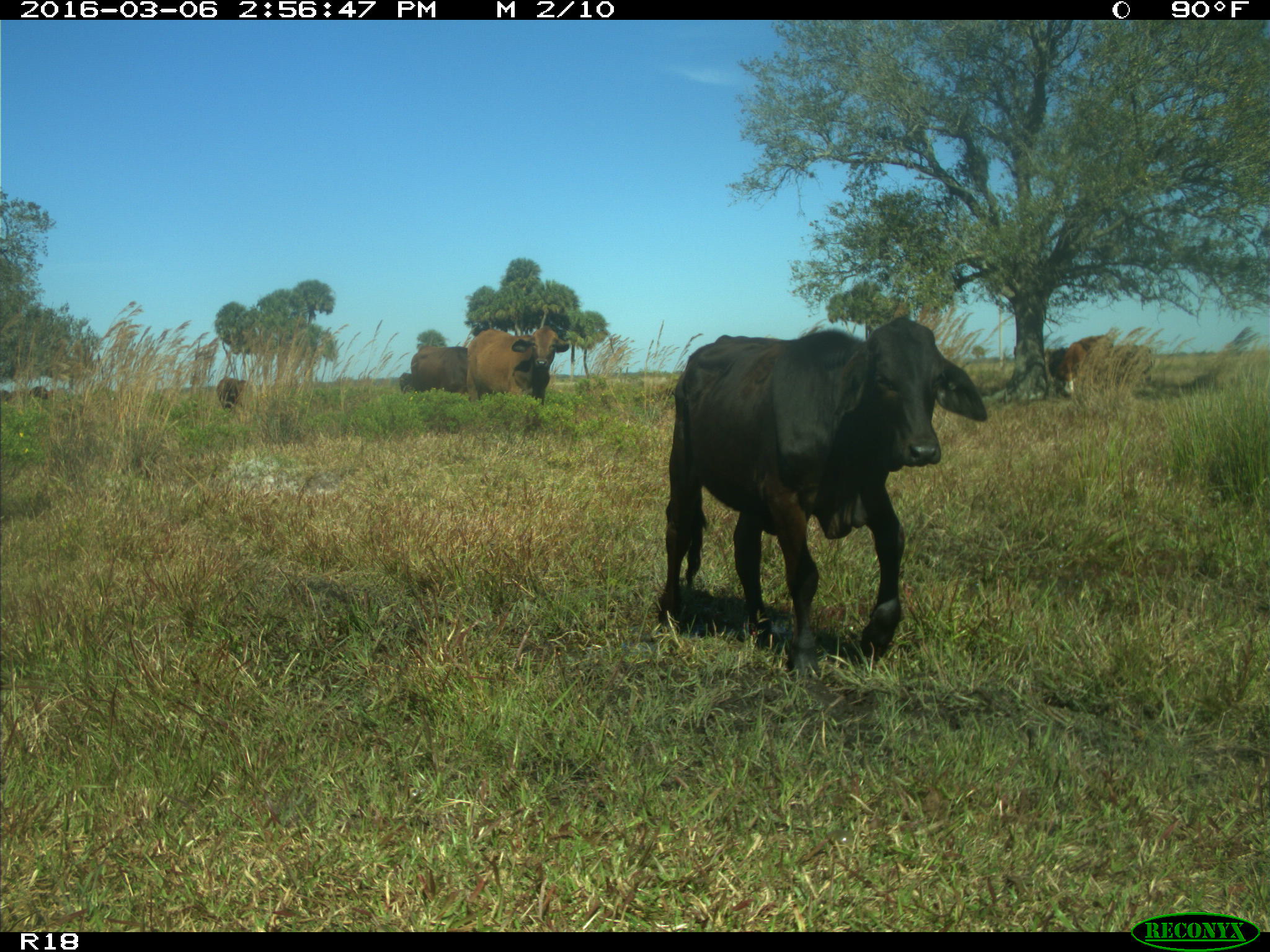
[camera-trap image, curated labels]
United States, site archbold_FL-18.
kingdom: Animalia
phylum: Chordata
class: Mammalia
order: Artiodactyla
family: Bovidae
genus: Bos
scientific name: Bos taurus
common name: domestic cow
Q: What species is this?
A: Bos taurus (domestic cow).